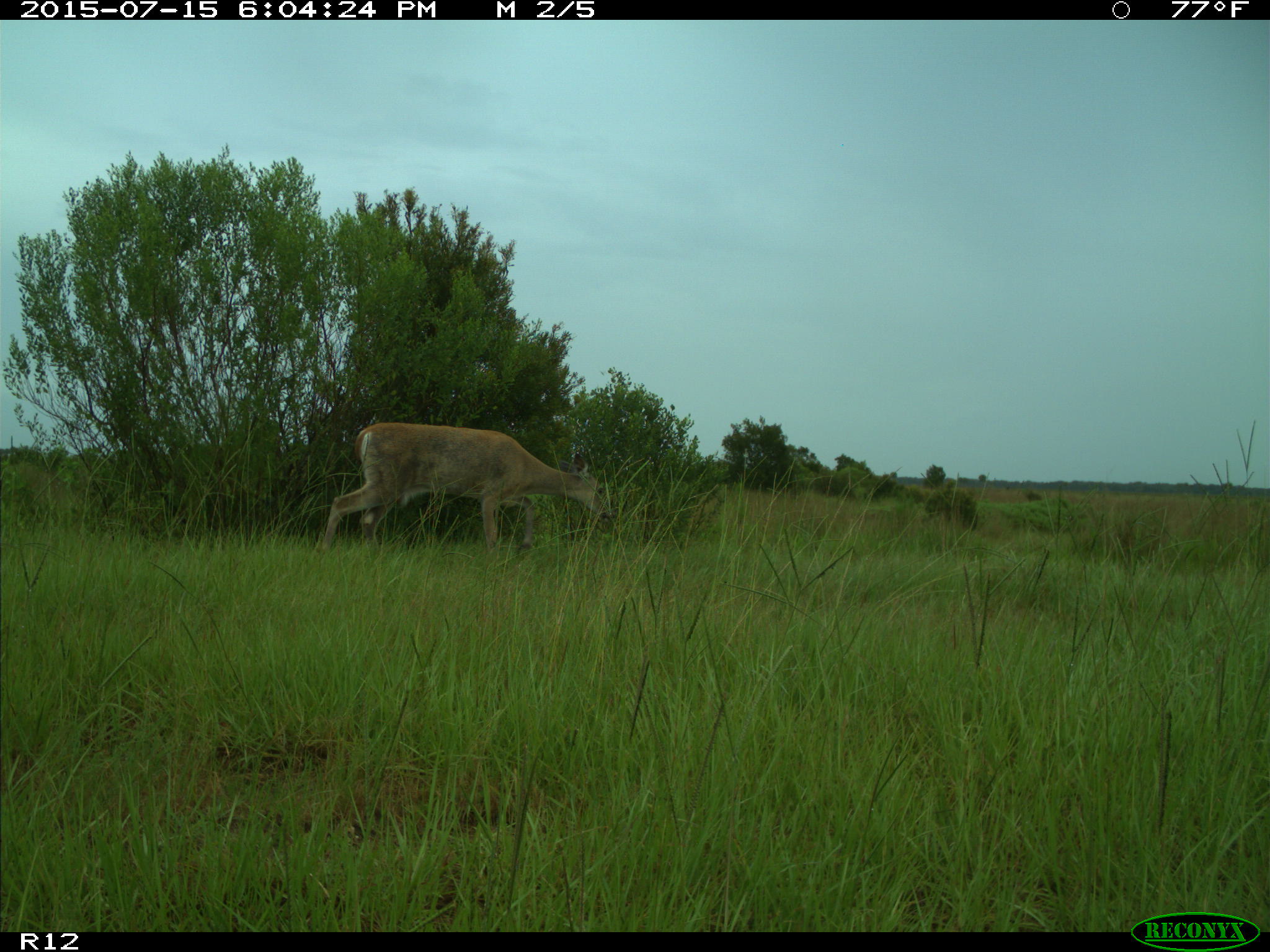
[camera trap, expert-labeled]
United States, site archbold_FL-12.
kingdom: Animalia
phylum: Chordata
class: Mammalia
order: Artiodactyla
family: Cervidae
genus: Odocoileus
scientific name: Odocoileus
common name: deer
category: unidentified deer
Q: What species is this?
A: Unidentified deer (deer) (Odocoileus).